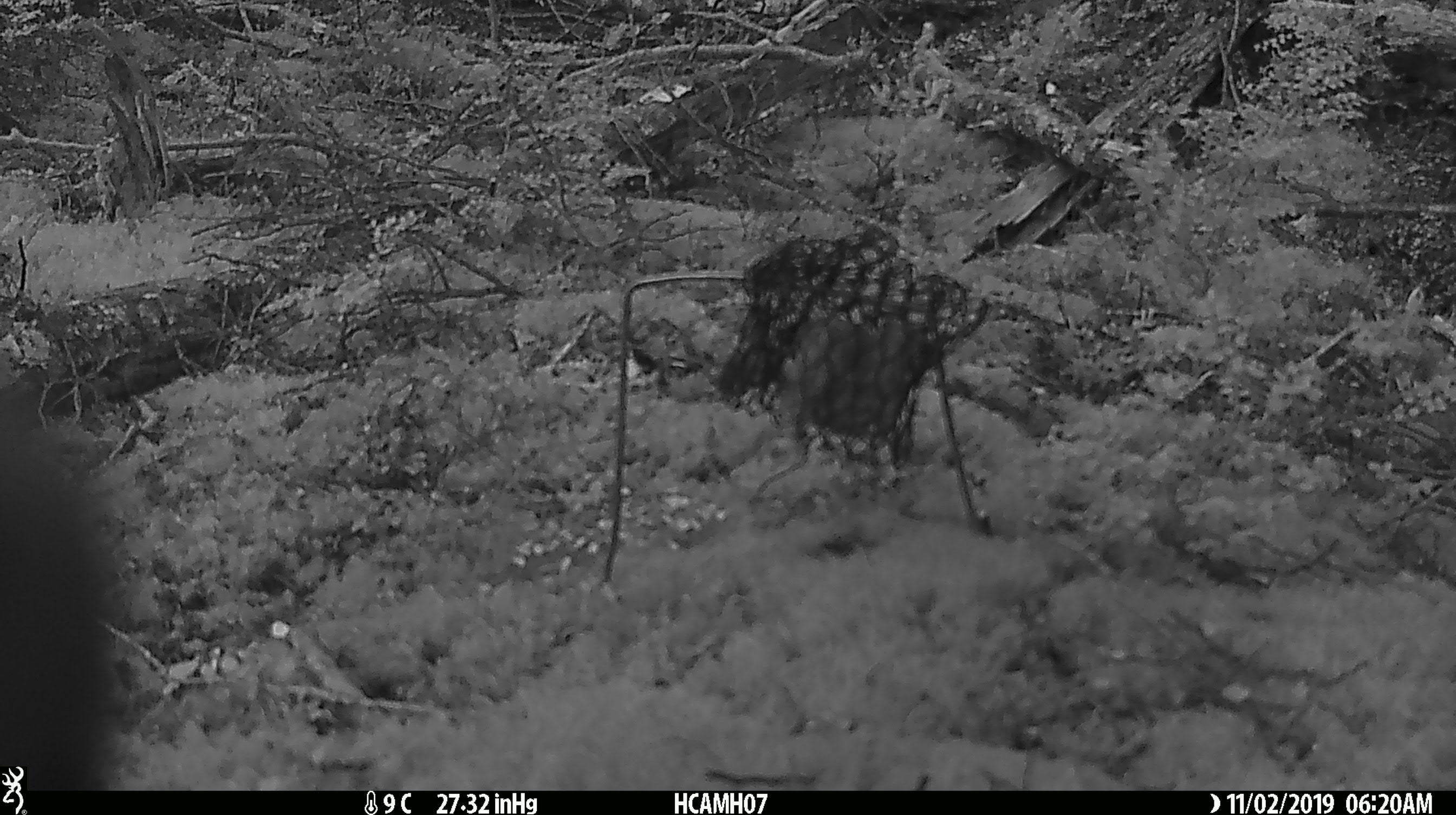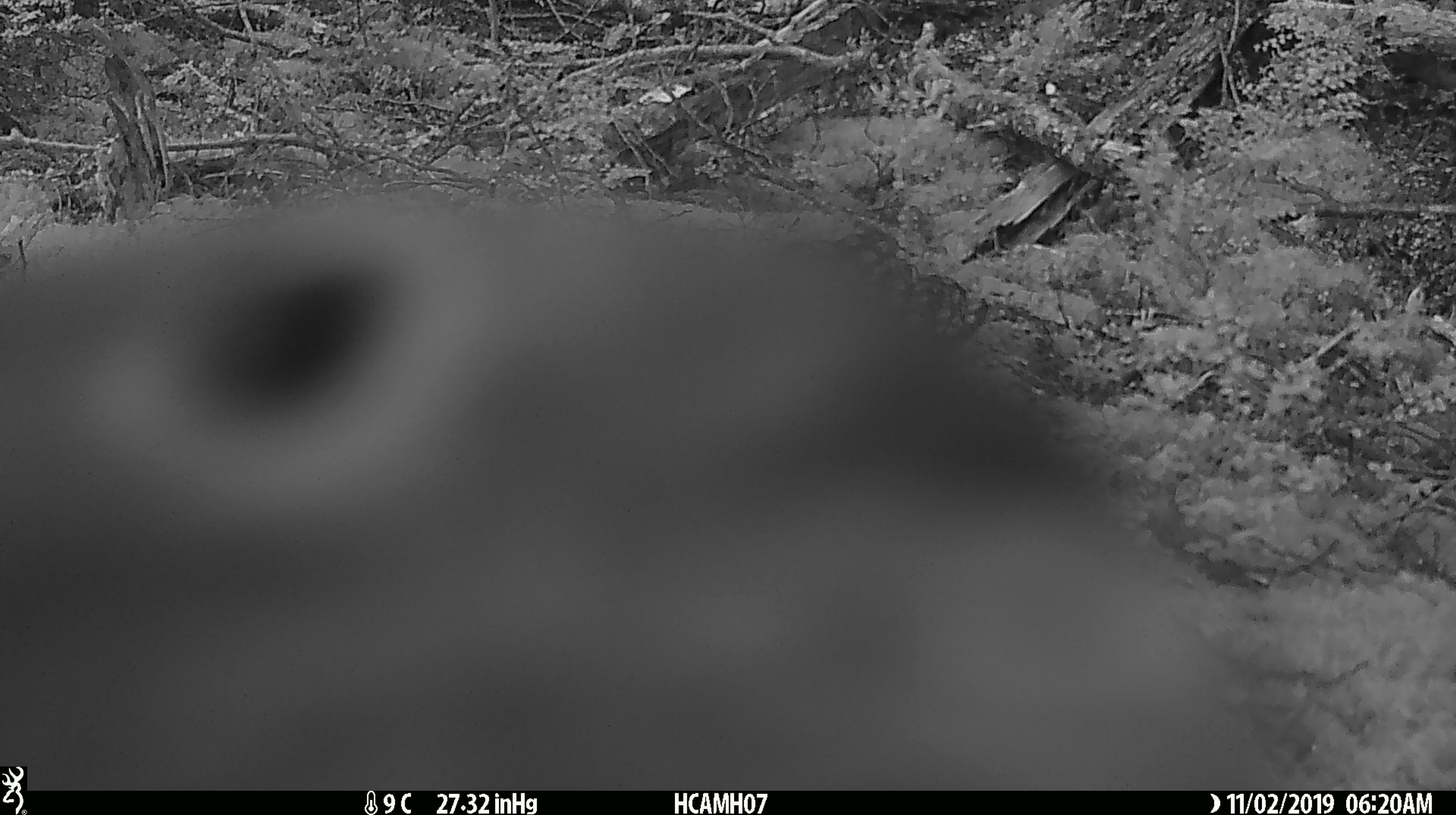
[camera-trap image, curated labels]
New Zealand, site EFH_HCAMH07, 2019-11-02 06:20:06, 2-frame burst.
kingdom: Animalia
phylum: Chordata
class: Aves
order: Psittaciformes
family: Strigopidae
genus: Nestor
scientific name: Nestor notabilis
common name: kea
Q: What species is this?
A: Kea (Nestor notabilis).